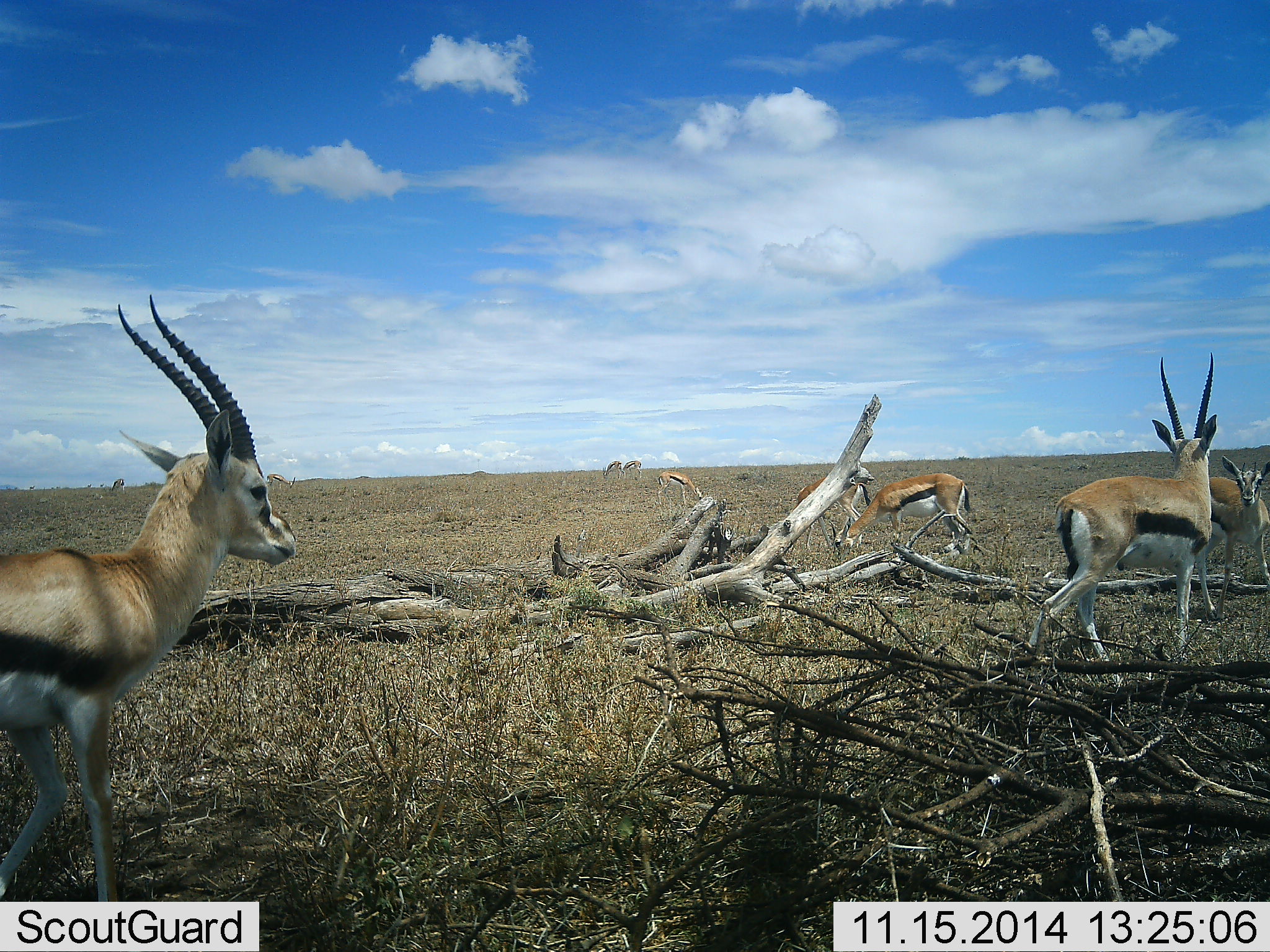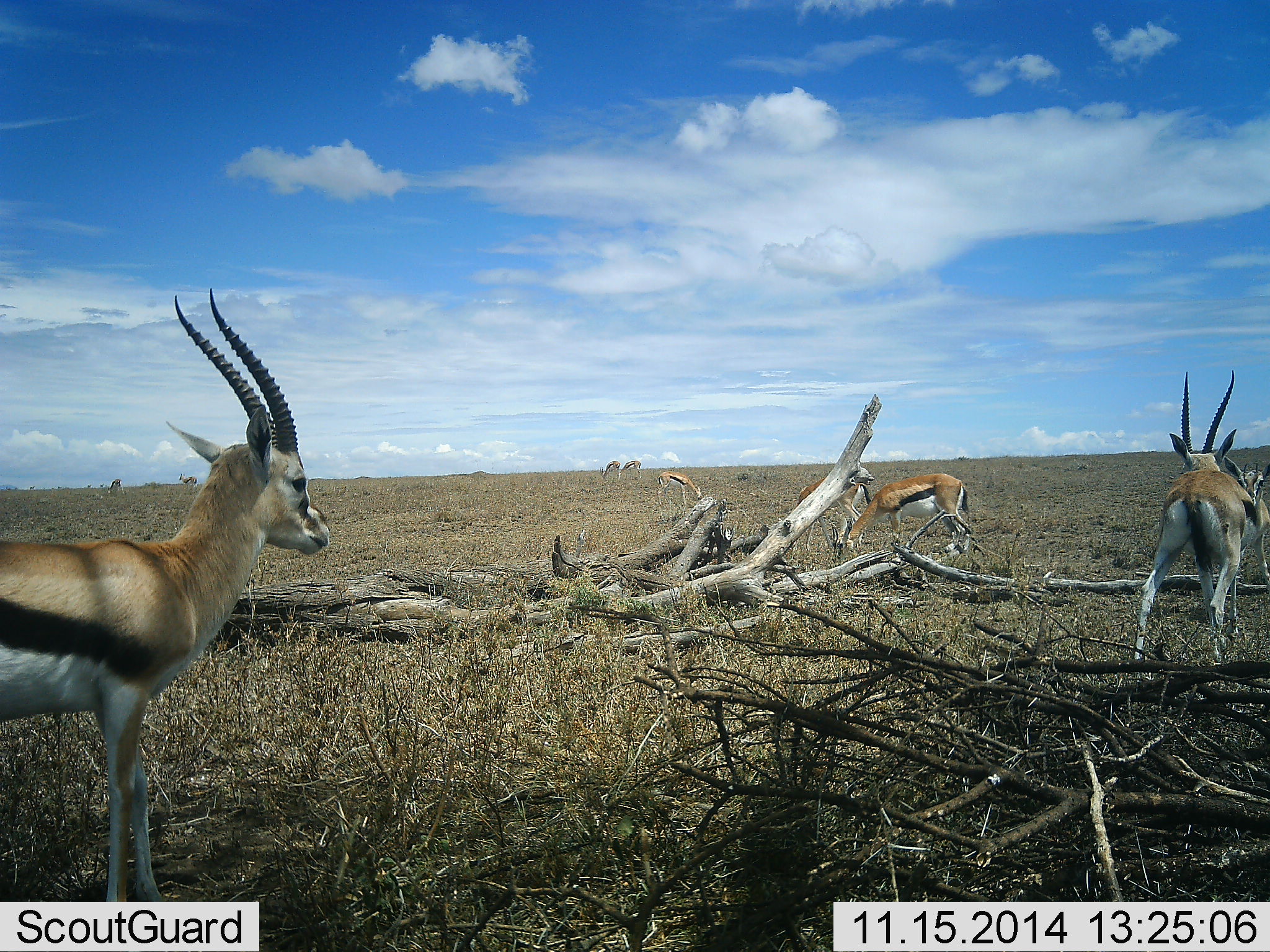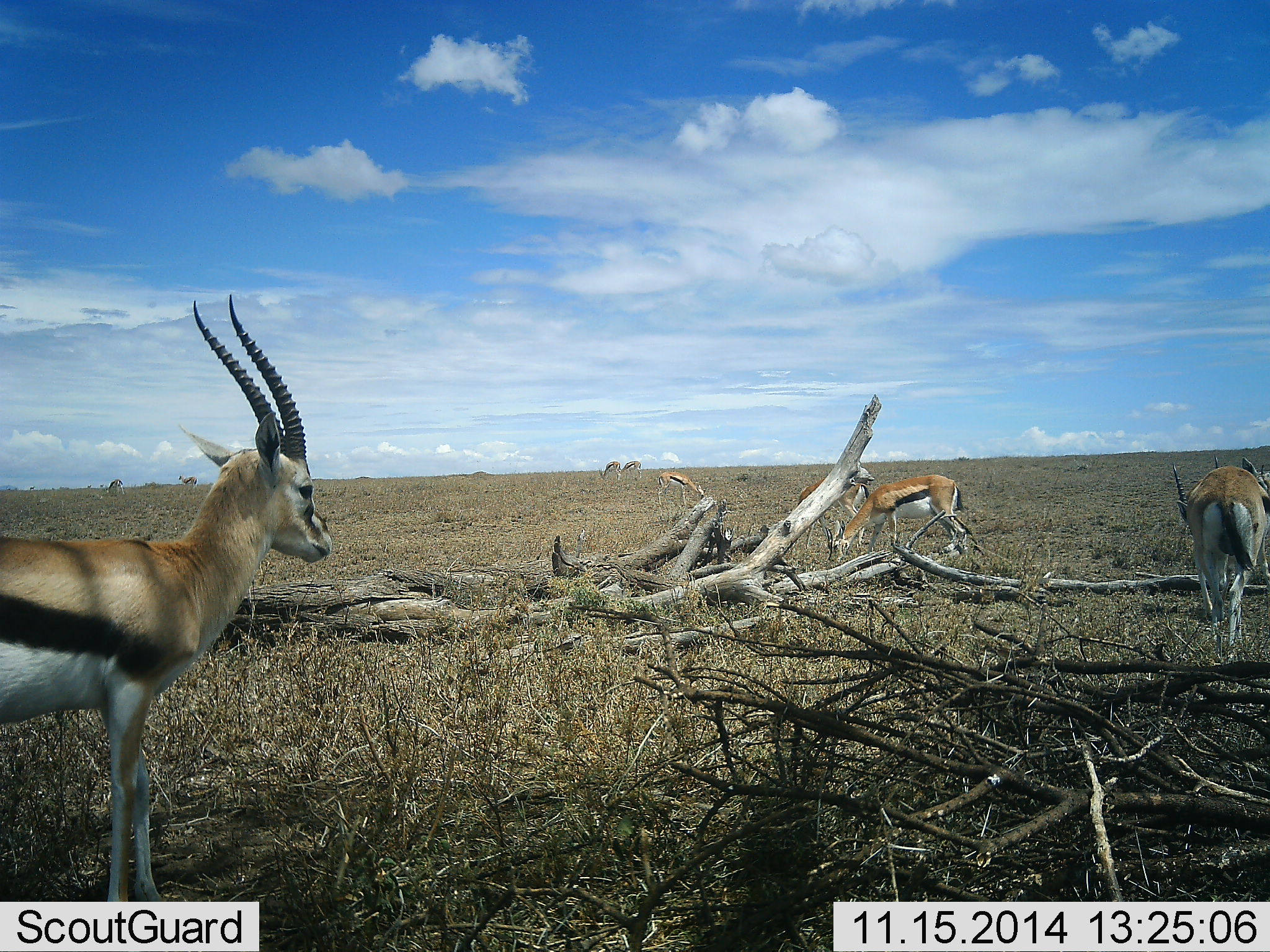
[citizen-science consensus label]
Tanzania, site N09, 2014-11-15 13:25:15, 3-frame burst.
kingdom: Animalia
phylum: Chordata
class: Mammalia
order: Artiodactyla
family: Bovidae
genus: Eudorcas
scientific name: Eudorcas thomsonii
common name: thomson's gazelle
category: gazellethomsons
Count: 8.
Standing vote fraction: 100%.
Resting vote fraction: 0%.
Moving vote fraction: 60%.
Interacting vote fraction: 0%.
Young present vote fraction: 0%.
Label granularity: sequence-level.